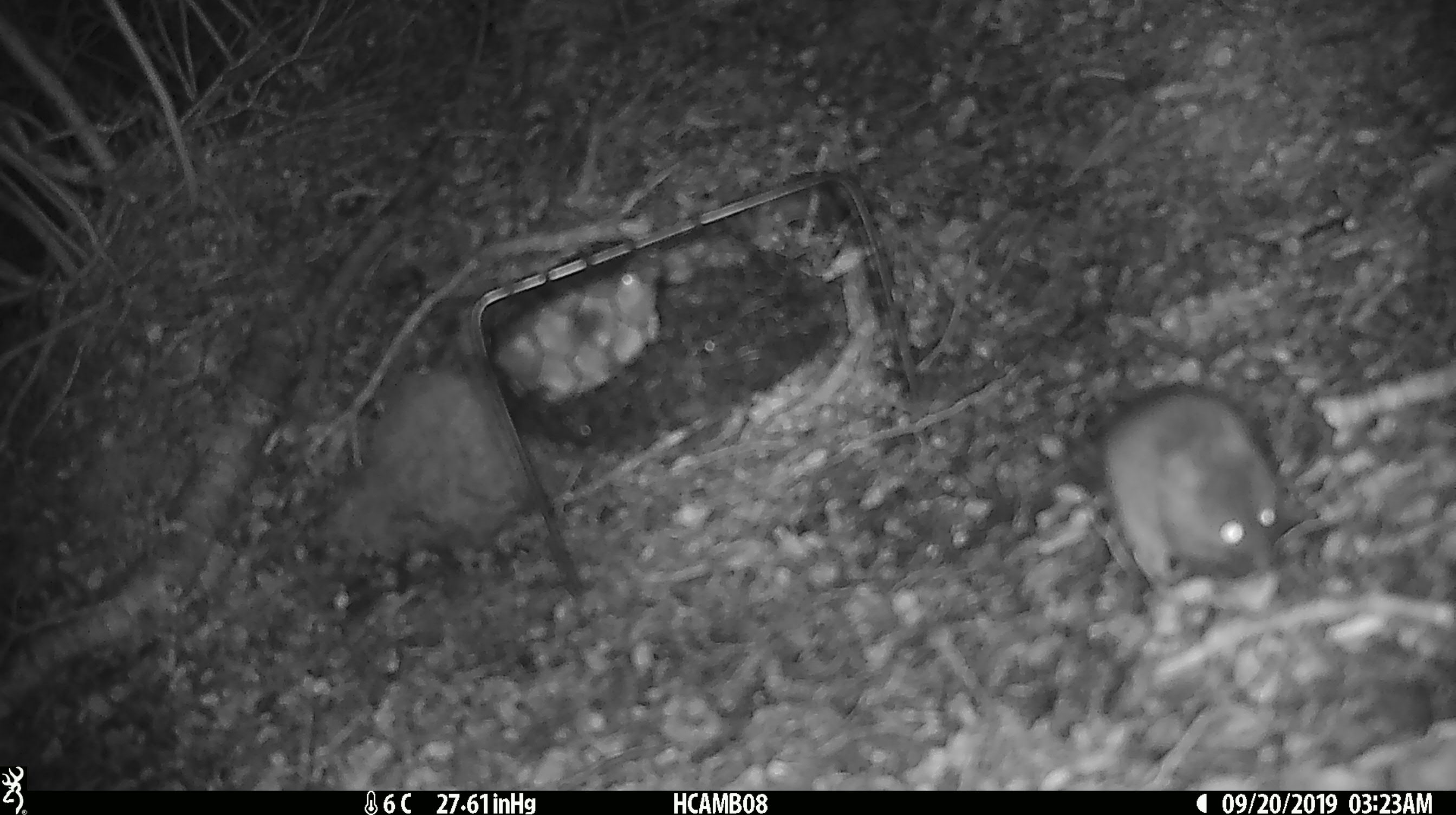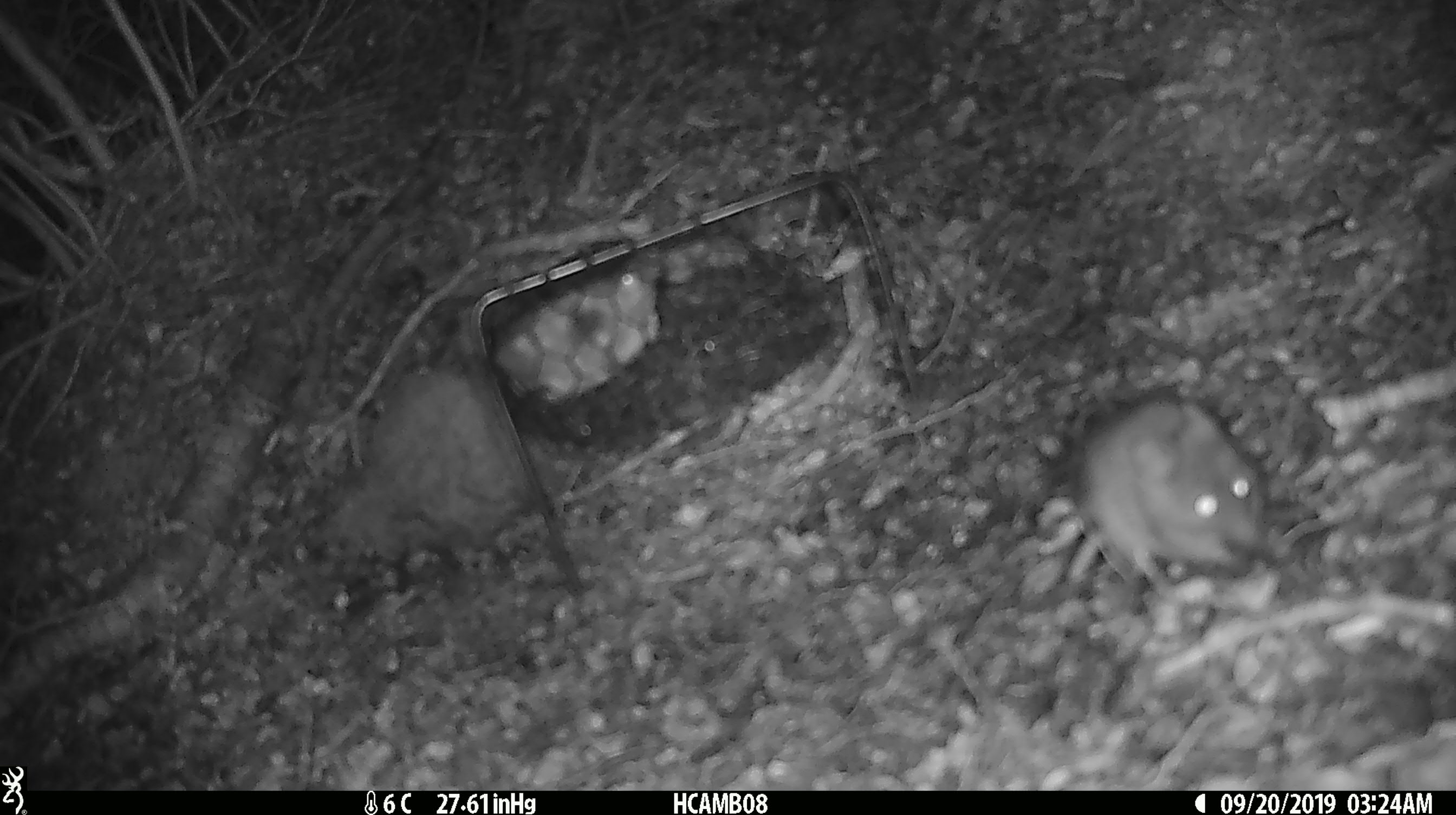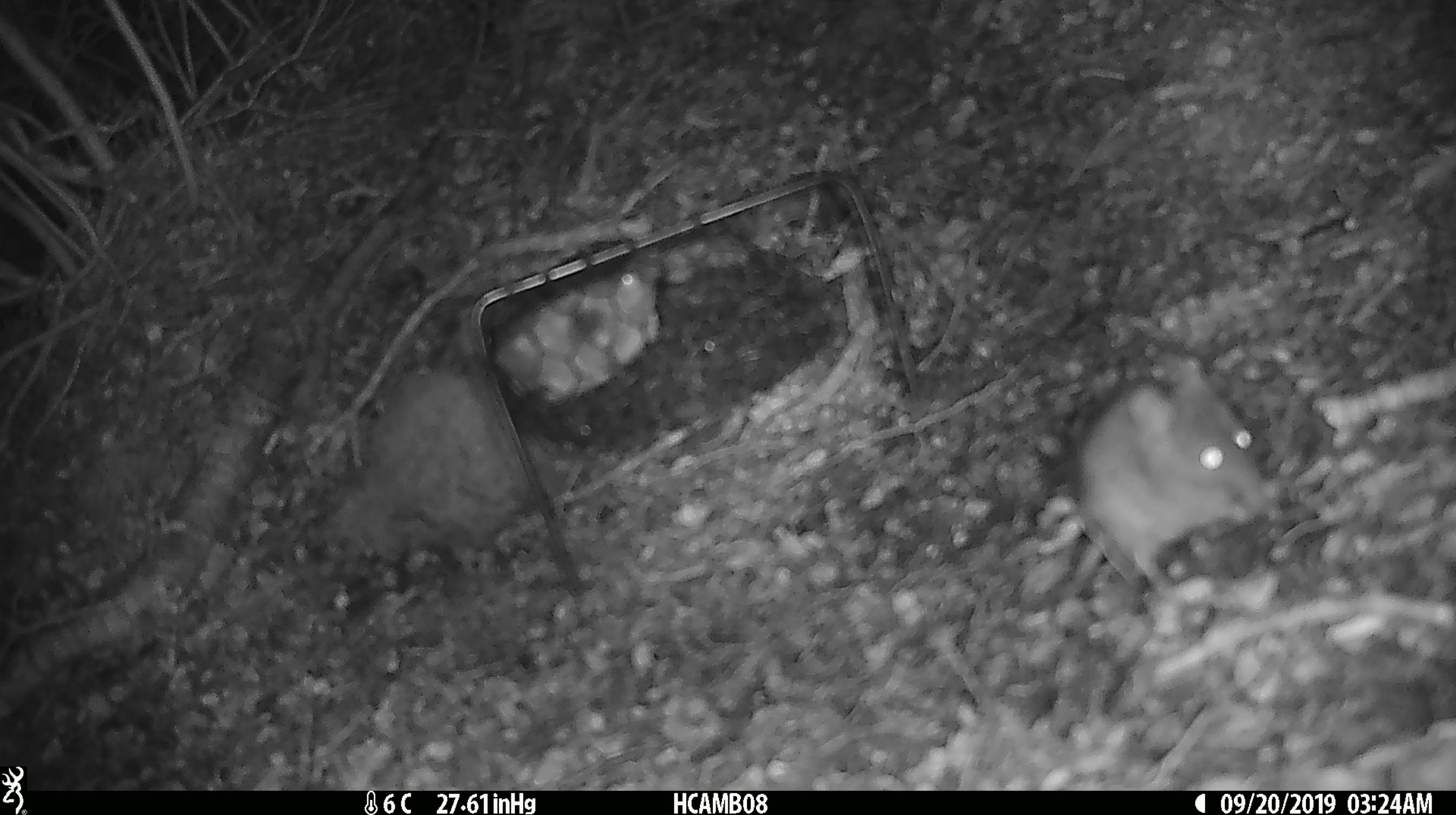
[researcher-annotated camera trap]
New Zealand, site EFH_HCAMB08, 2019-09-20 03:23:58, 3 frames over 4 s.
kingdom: Animalia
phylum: Chordata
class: Mammalia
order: Rodentia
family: Muridae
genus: Mus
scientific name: Mus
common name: mouse